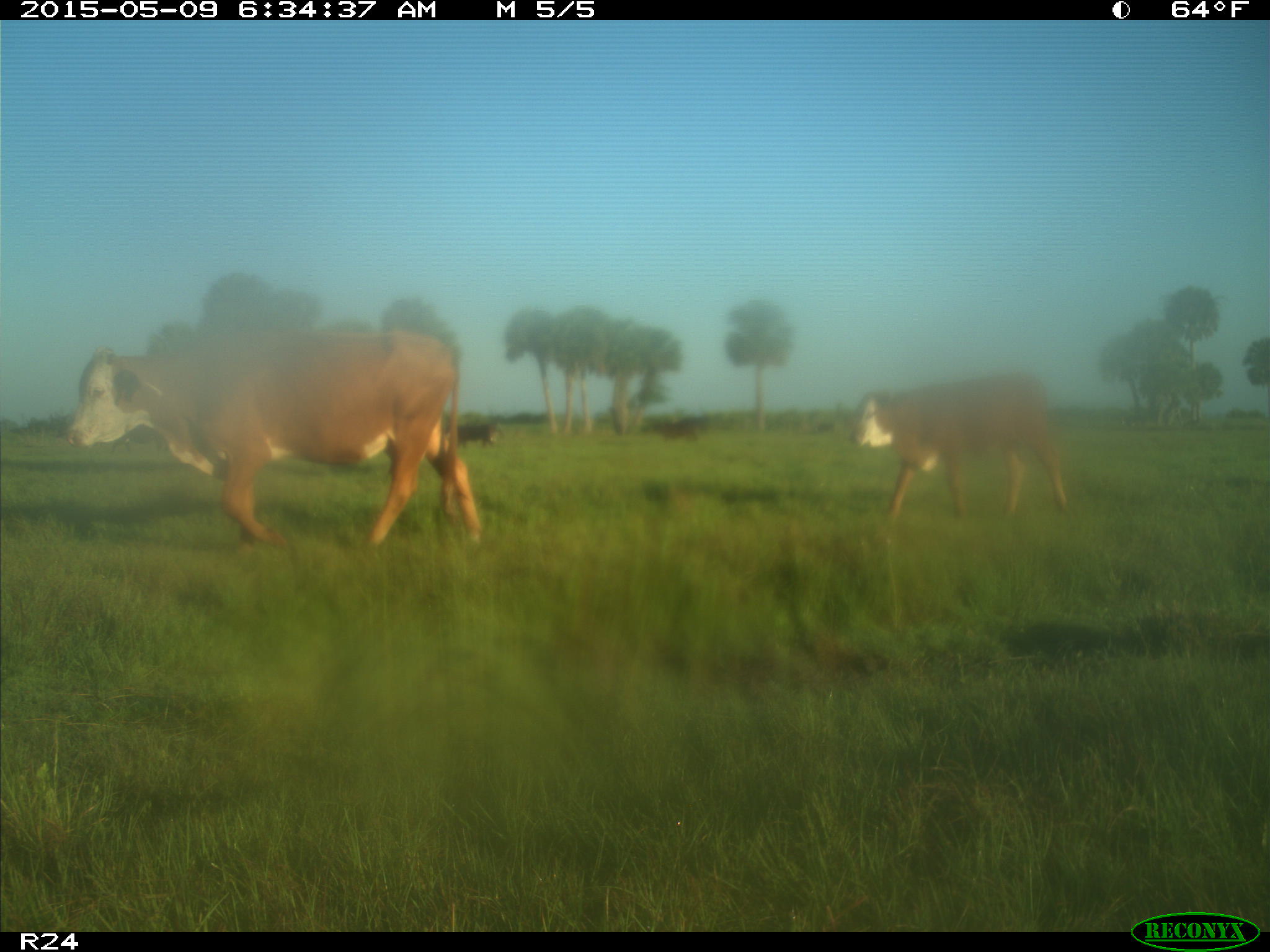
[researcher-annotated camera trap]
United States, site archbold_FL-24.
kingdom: Animalia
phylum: Chordata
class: Mammalia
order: Artiodactyla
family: Bovidae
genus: Bos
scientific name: Bos taurus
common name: domestic cow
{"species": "Bos taurus (domestic cow)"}